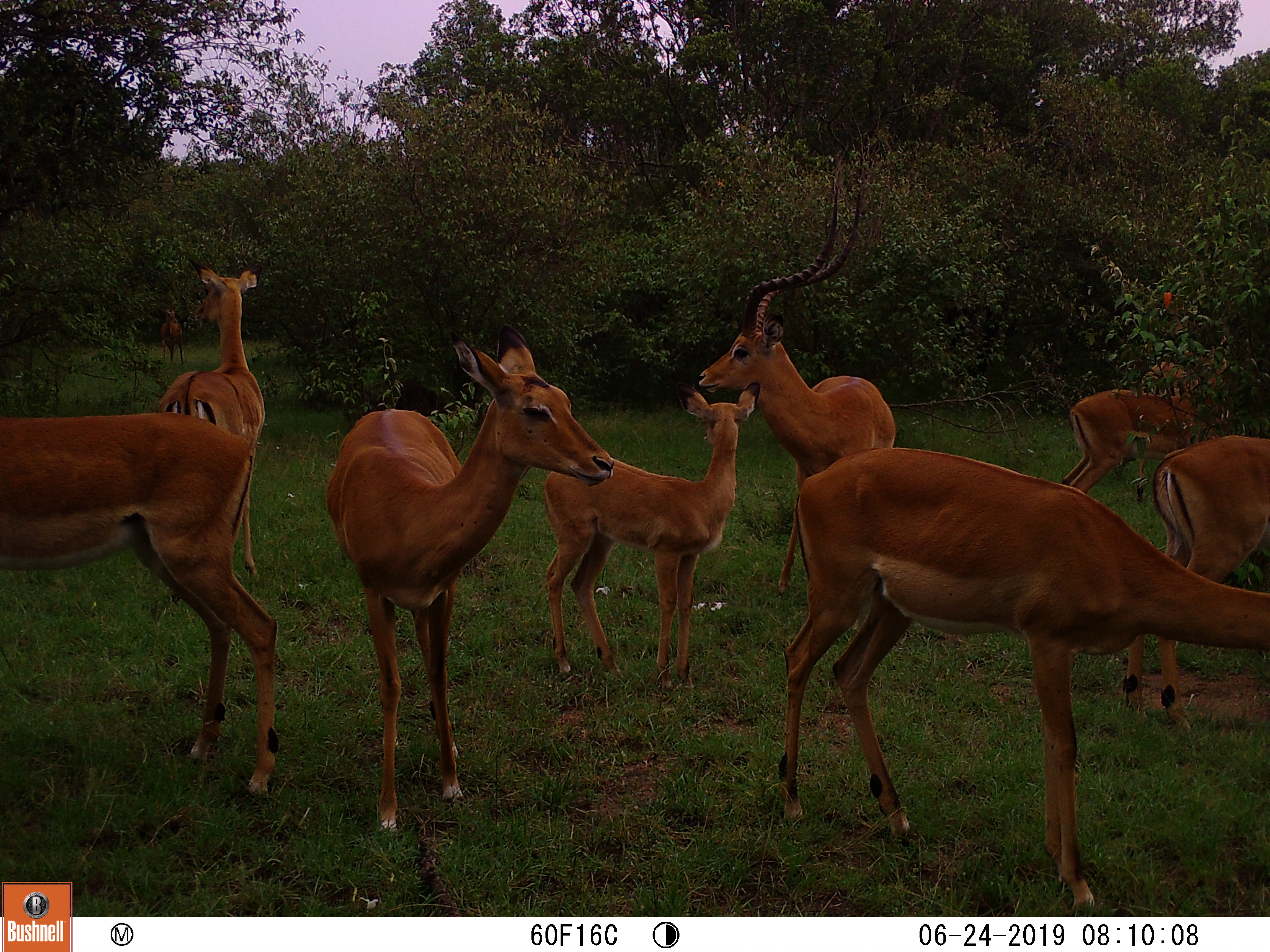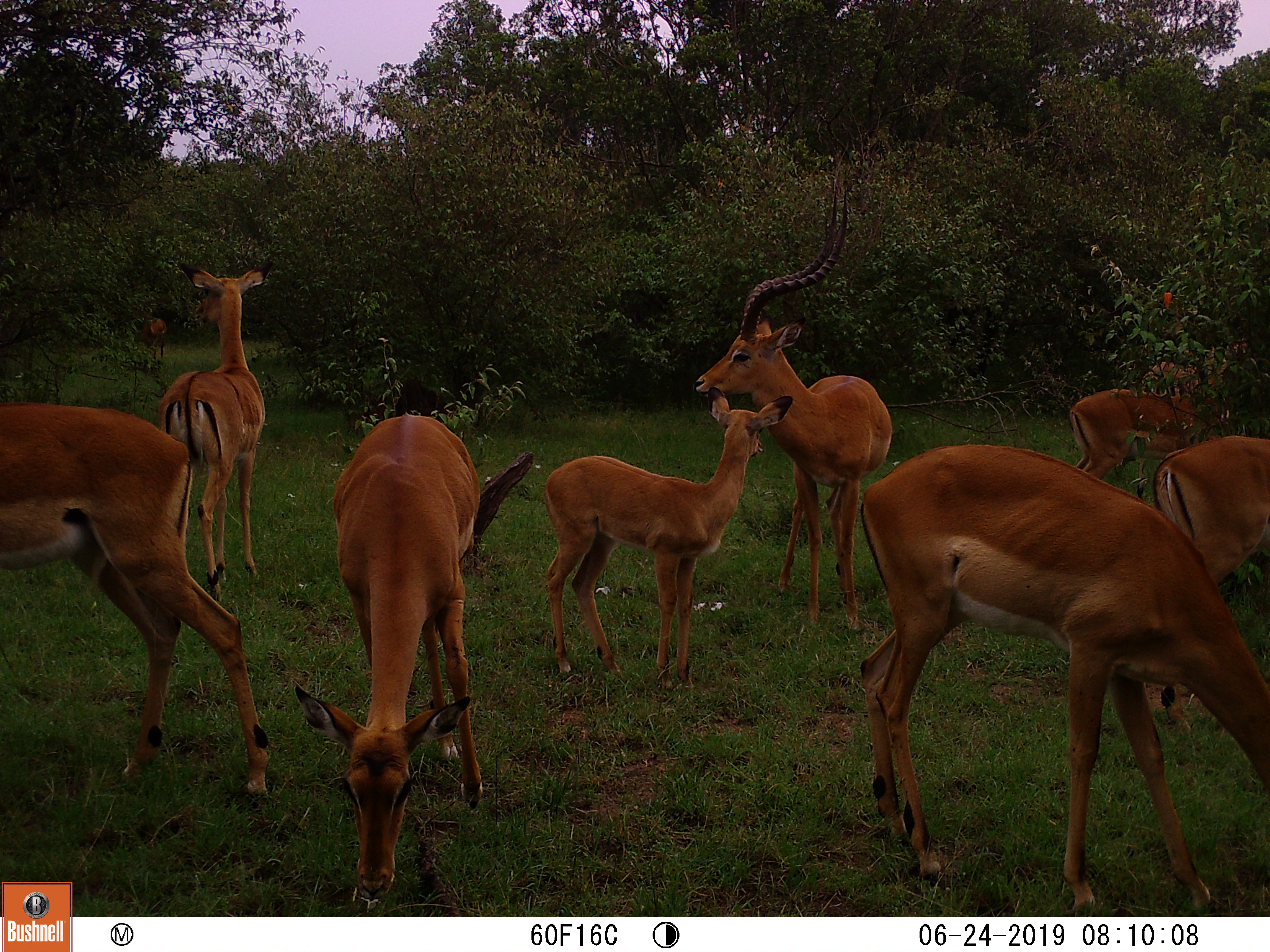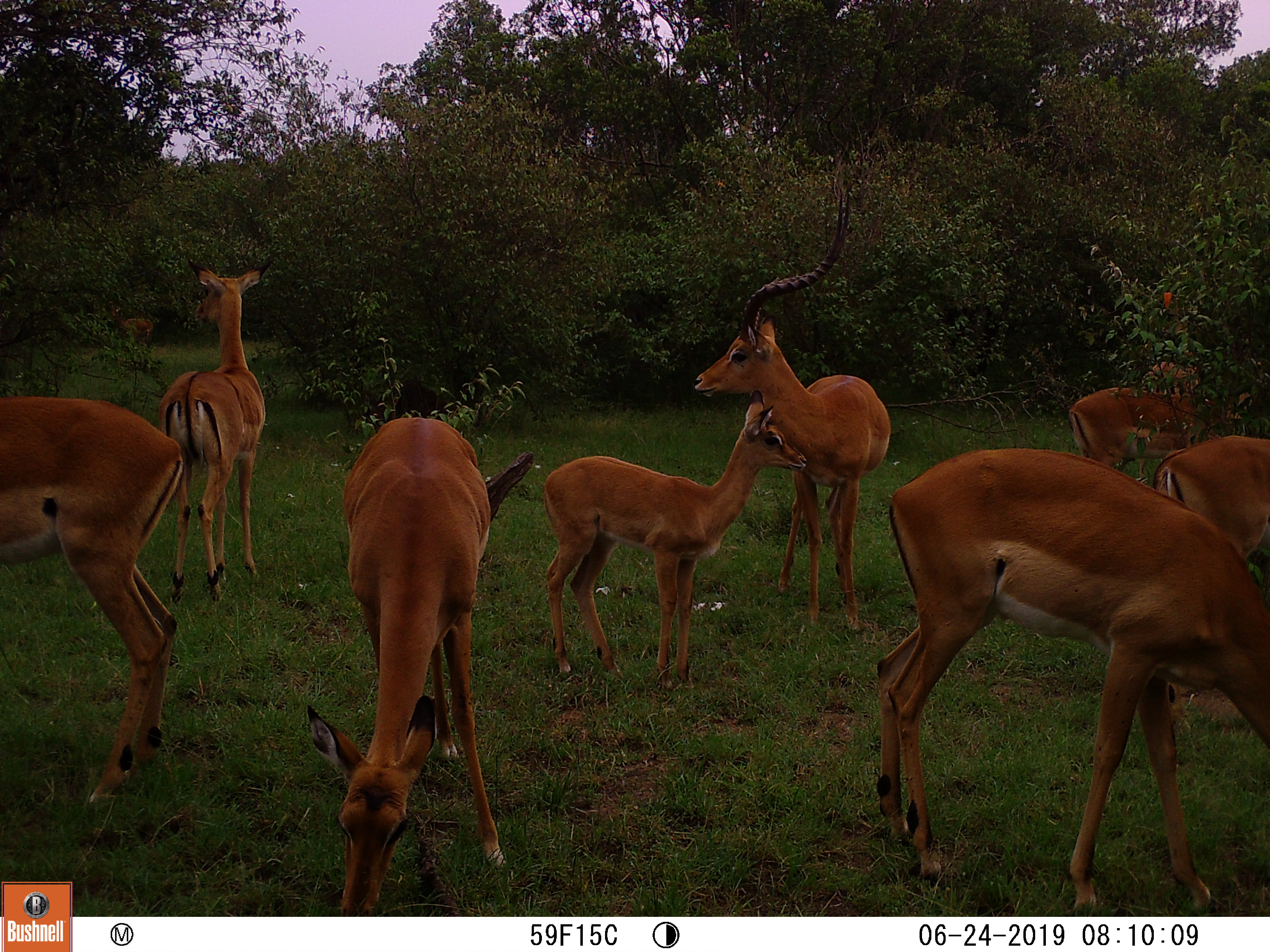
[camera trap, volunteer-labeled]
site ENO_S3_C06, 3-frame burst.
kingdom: Animalia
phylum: Chordata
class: Mammalia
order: Artiodactyla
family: Bovidae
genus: Aepyceros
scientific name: Aepyceros melampus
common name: impala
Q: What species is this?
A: Impala (Aepyceros melampus).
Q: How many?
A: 9.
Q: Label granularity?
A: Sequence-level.